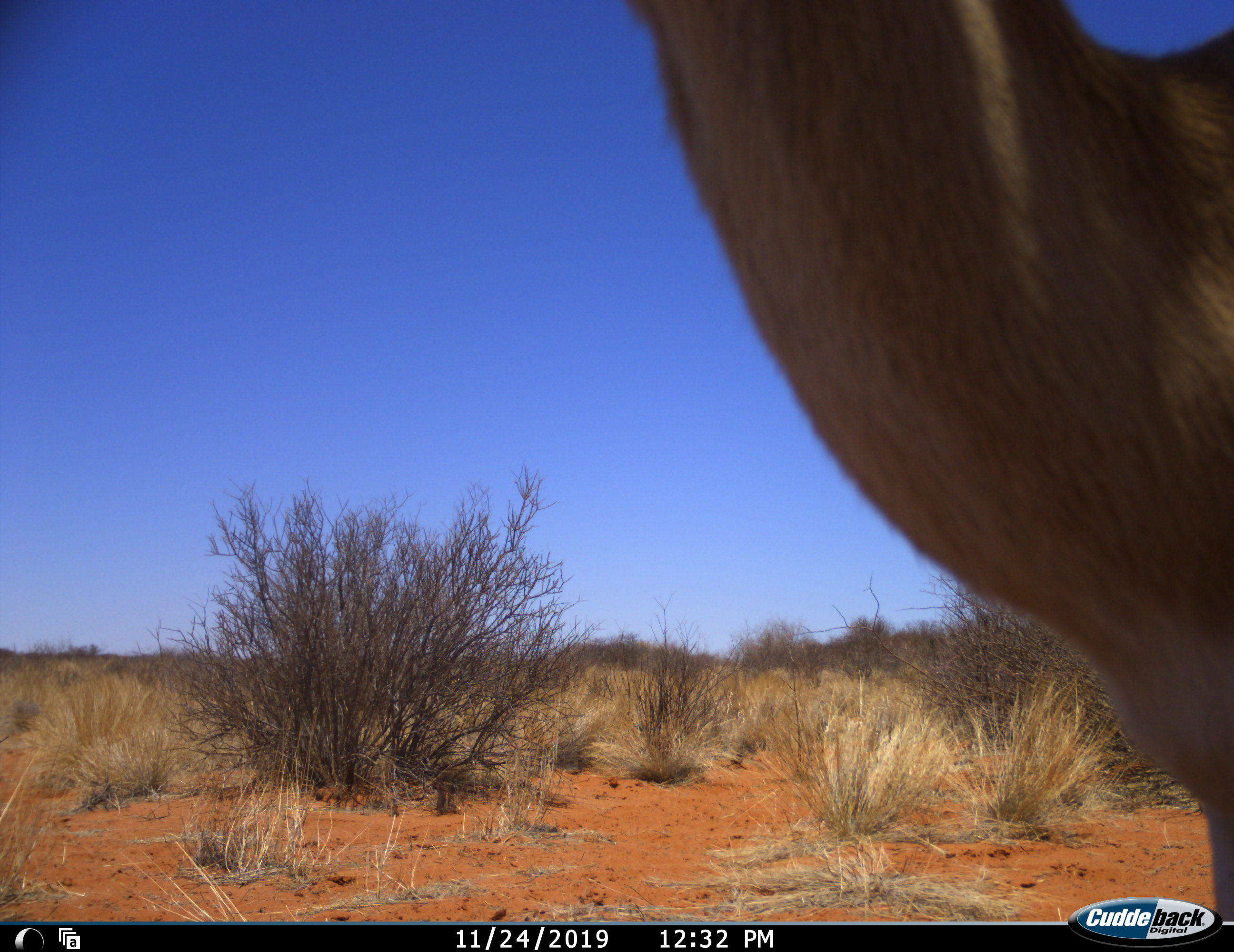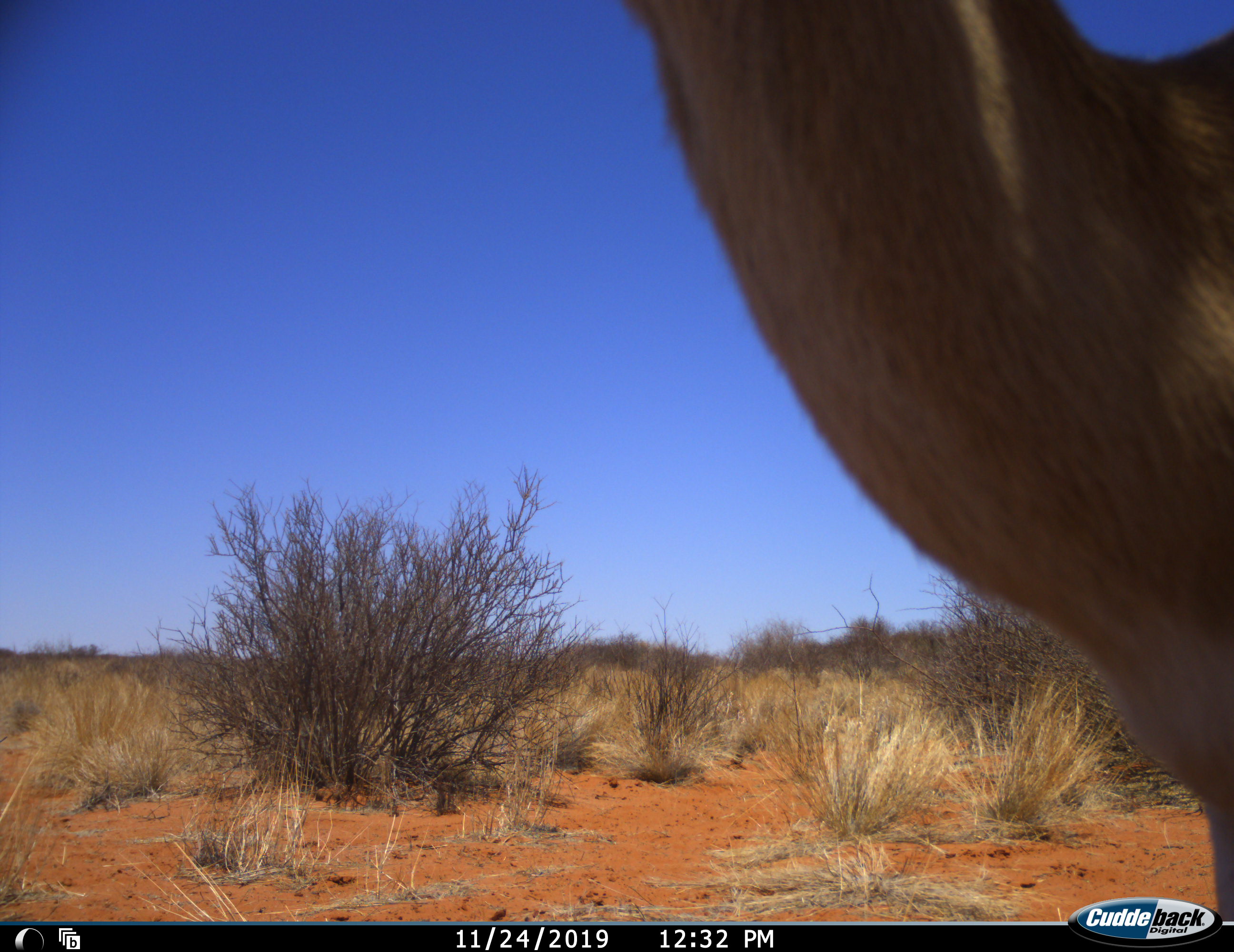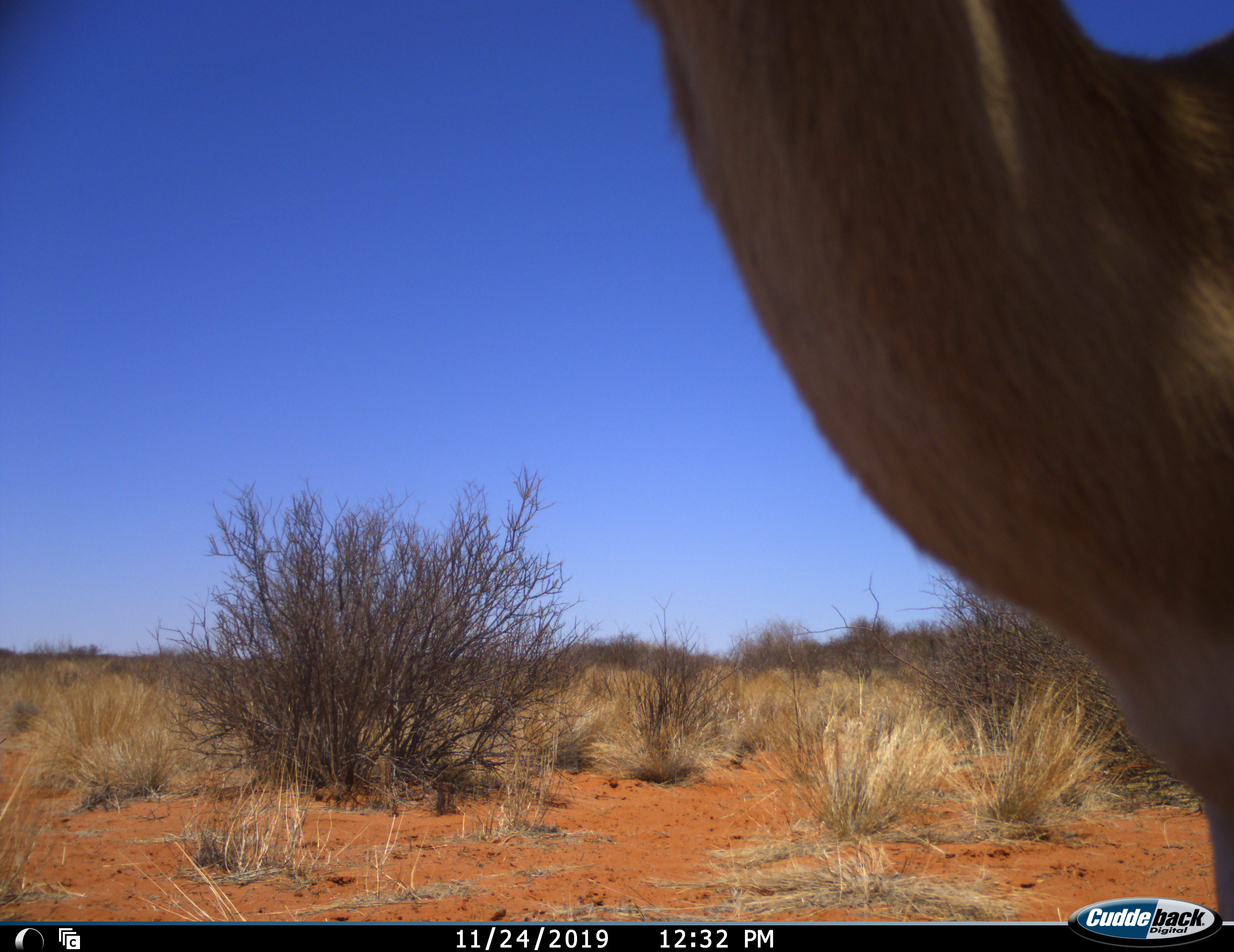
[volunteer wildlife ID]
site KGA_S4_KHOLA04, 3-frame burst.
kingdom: Animalia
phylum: Chordata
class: Mammalia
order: Artiodactyla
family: Bovidae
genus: Antidorcas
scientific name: Antidorcas marsupialis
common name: springbok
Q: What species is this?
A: Springbok (Antidorcas marsupialis).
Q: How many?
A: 1.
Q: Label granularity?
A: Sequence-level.